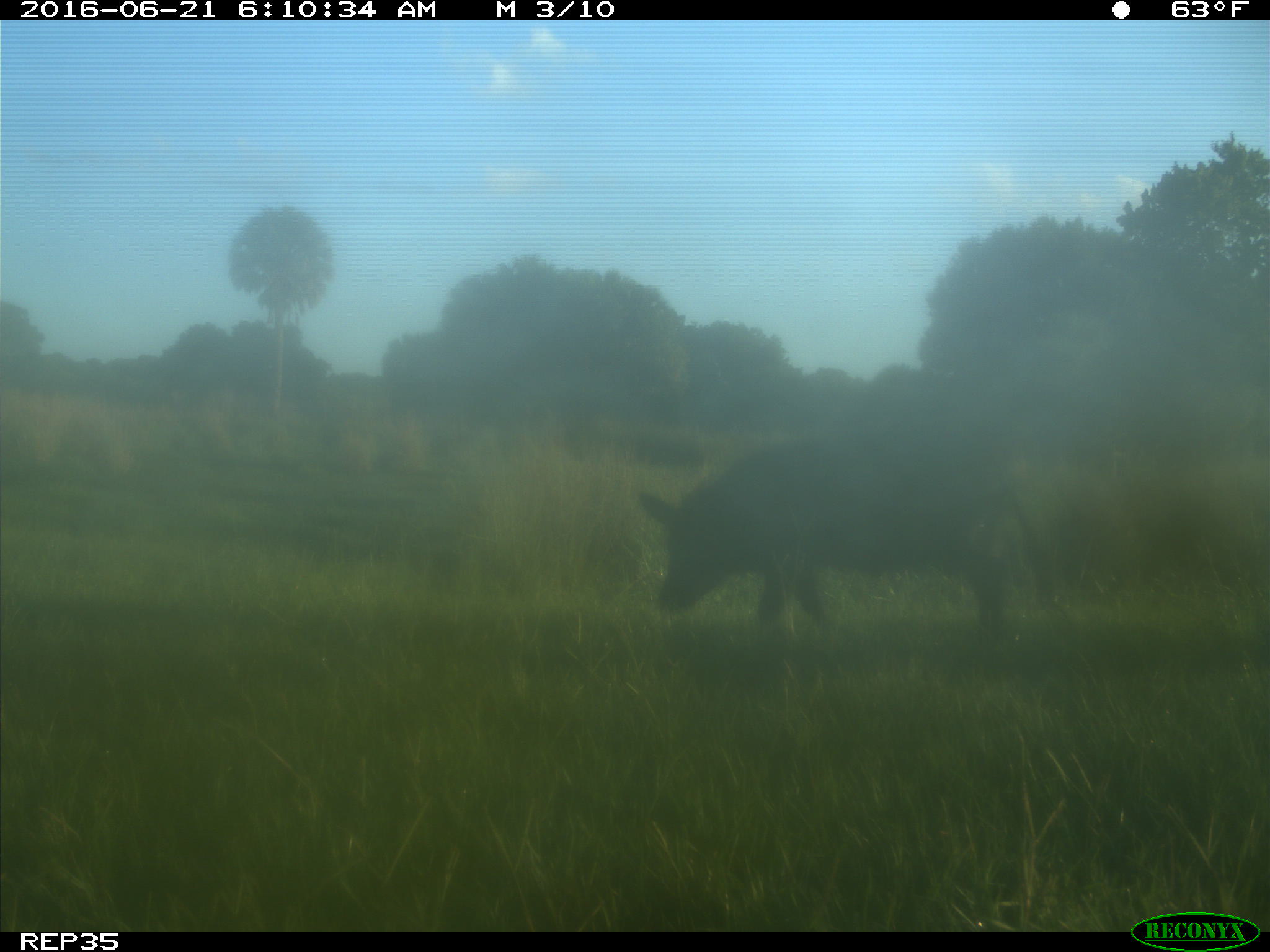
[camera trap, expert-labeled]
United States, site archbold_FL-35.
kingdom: Animalia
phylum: Chordata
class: Mammalia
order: Artiodactyla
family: Suidae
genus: Sus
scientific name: Sus scrofa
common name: wild boar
Sus scrofa (wild boar).